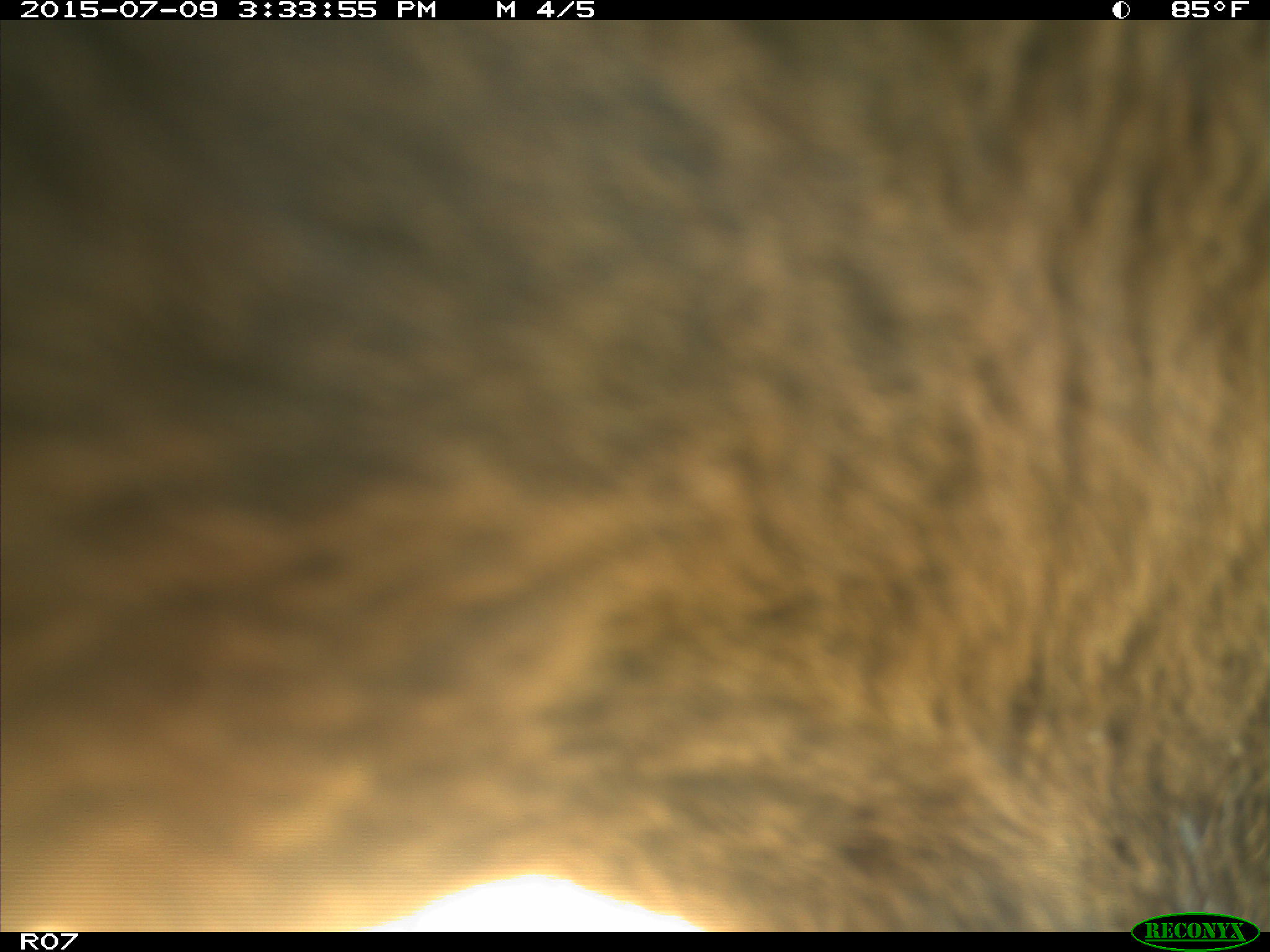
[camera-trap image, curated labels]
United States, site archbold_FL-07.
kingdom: Animalia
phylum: Chordata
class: Mammalia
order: Artiodactyla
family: Bovidae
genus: Bos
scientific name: Bos taurus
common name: domestic cow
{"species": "Bos taurus (domestic cow)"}